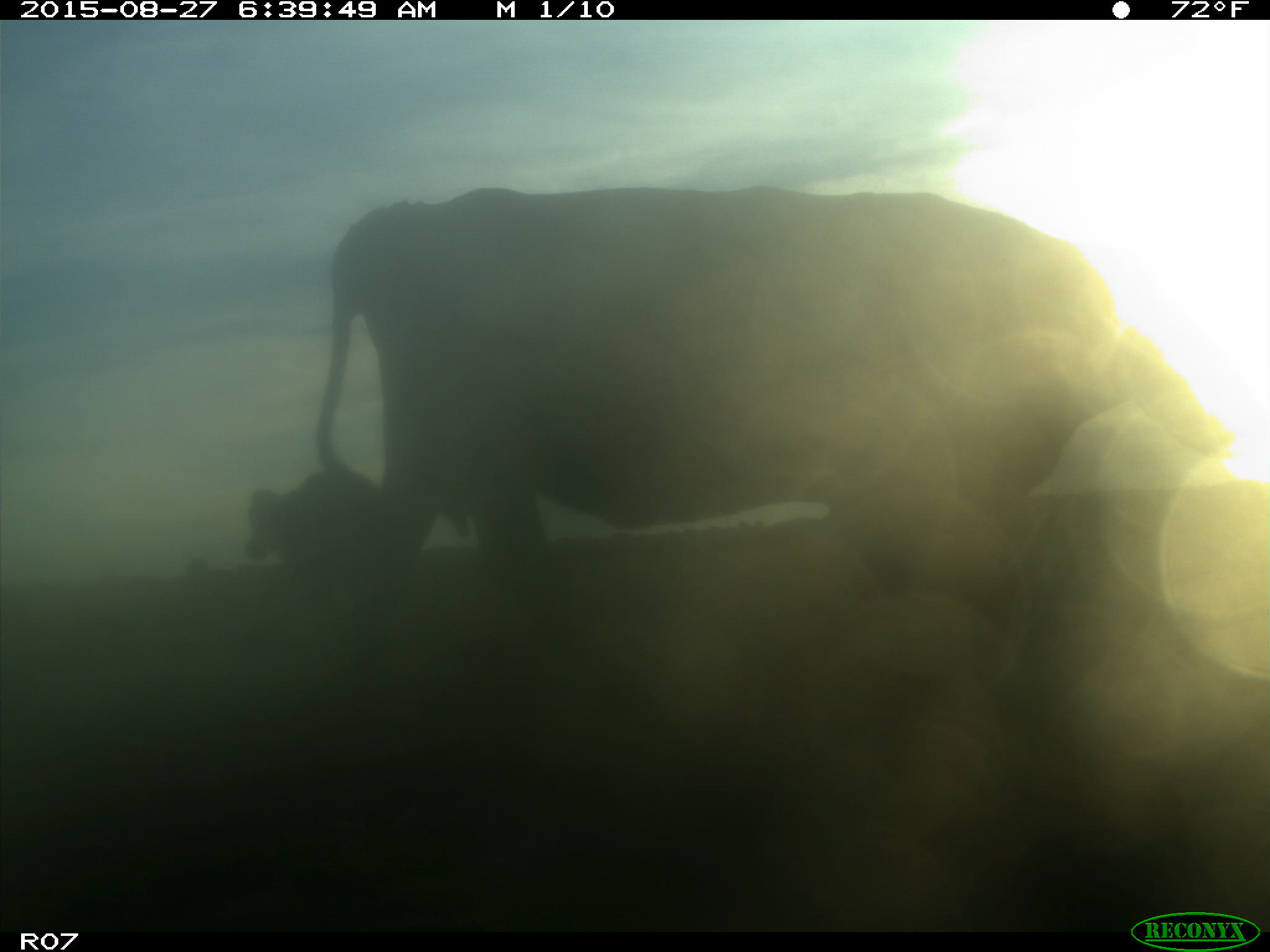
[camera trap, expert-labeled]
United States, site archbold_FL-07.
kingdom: Animalia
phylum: Chordata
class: Mammalia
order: Artiodactyla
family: Bovidae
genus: Bos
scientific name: Bos taurus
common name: domestic cow